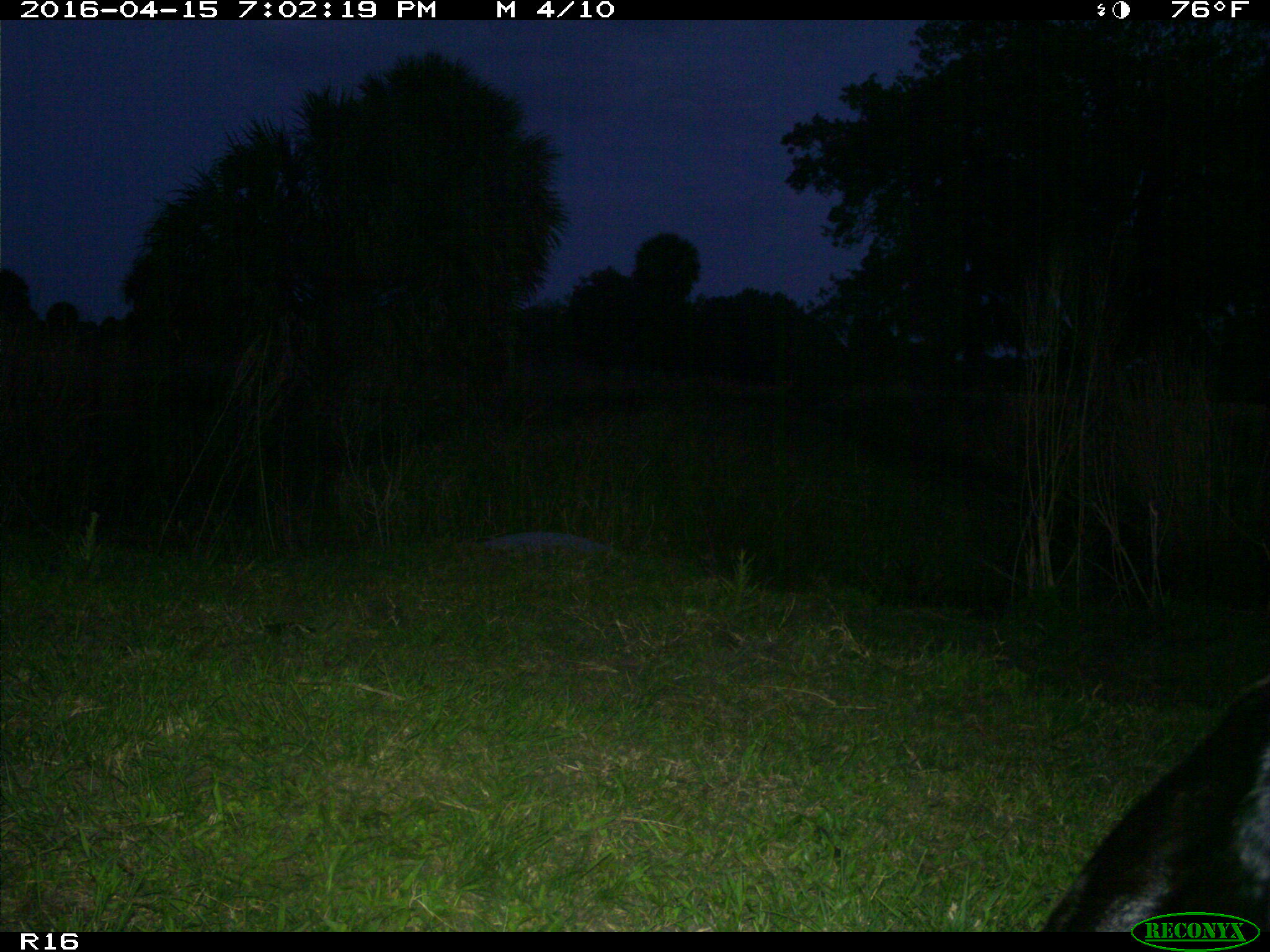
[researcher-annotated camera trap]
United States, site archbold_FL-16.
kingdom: Animalia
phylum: Chordata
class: Mammalia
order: Artiodactyla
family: Bovidae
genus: Bos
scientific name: Bos taurus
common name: domestic cow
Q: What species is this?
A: Bos taurus (domestic cow).